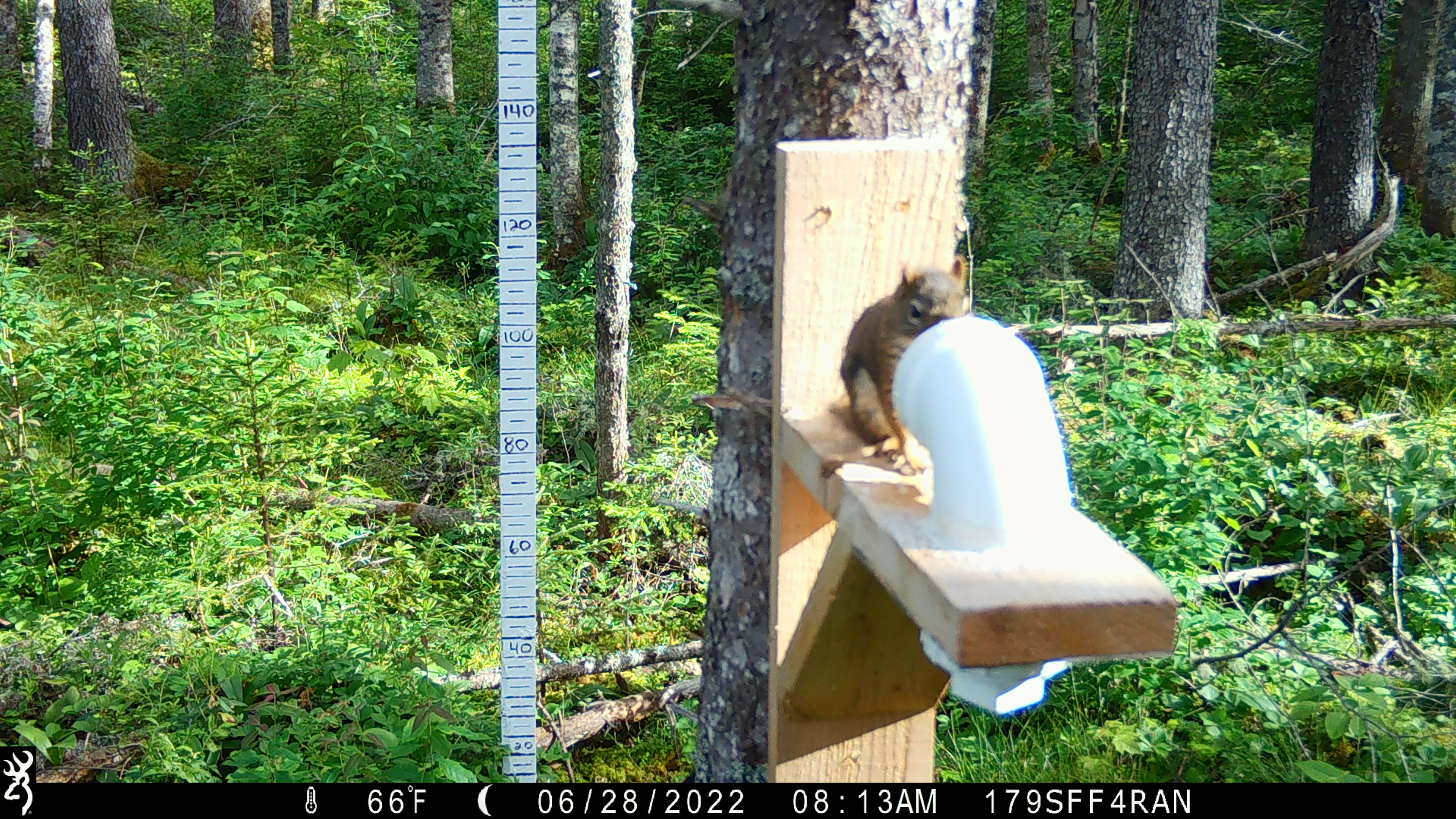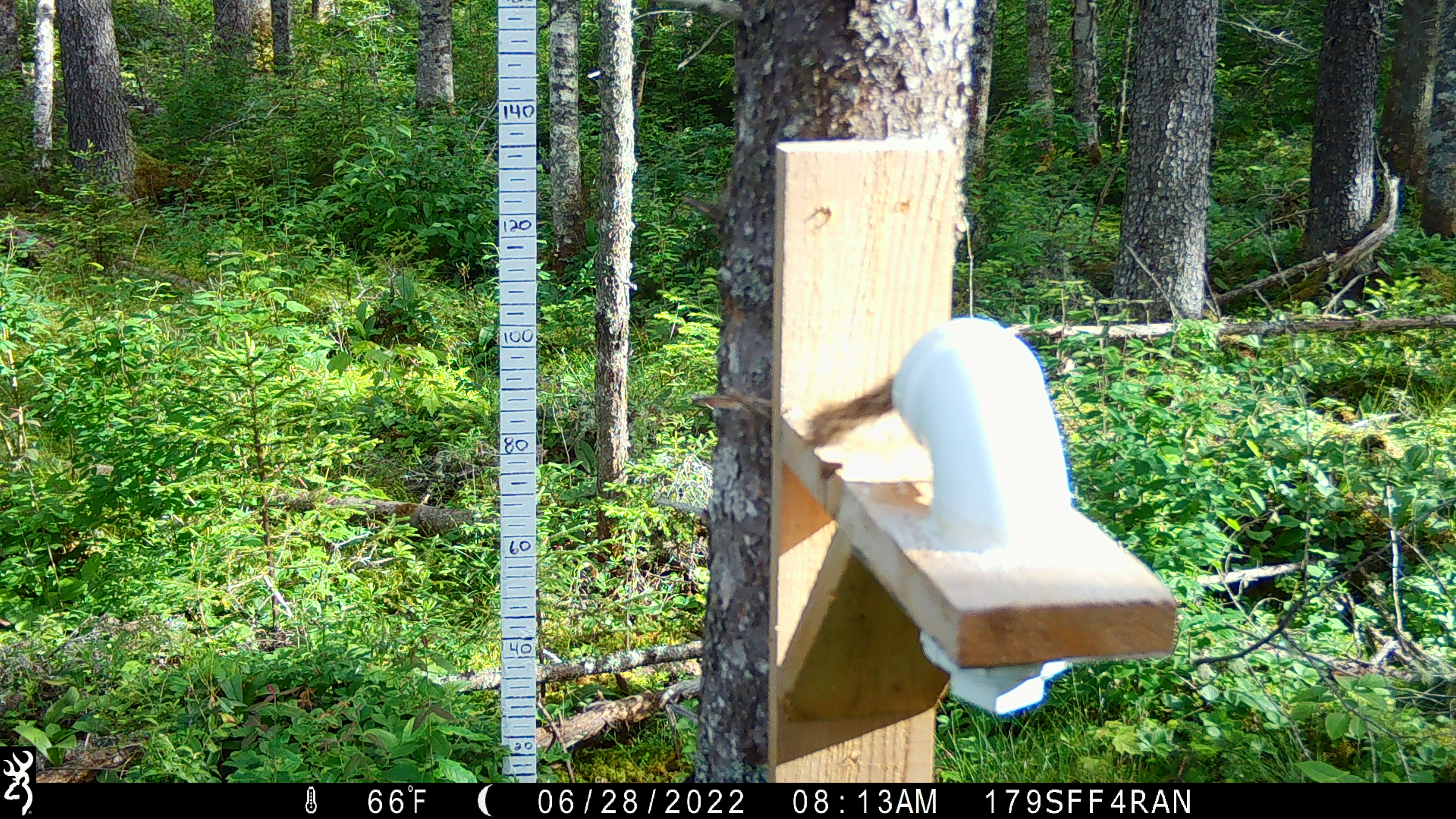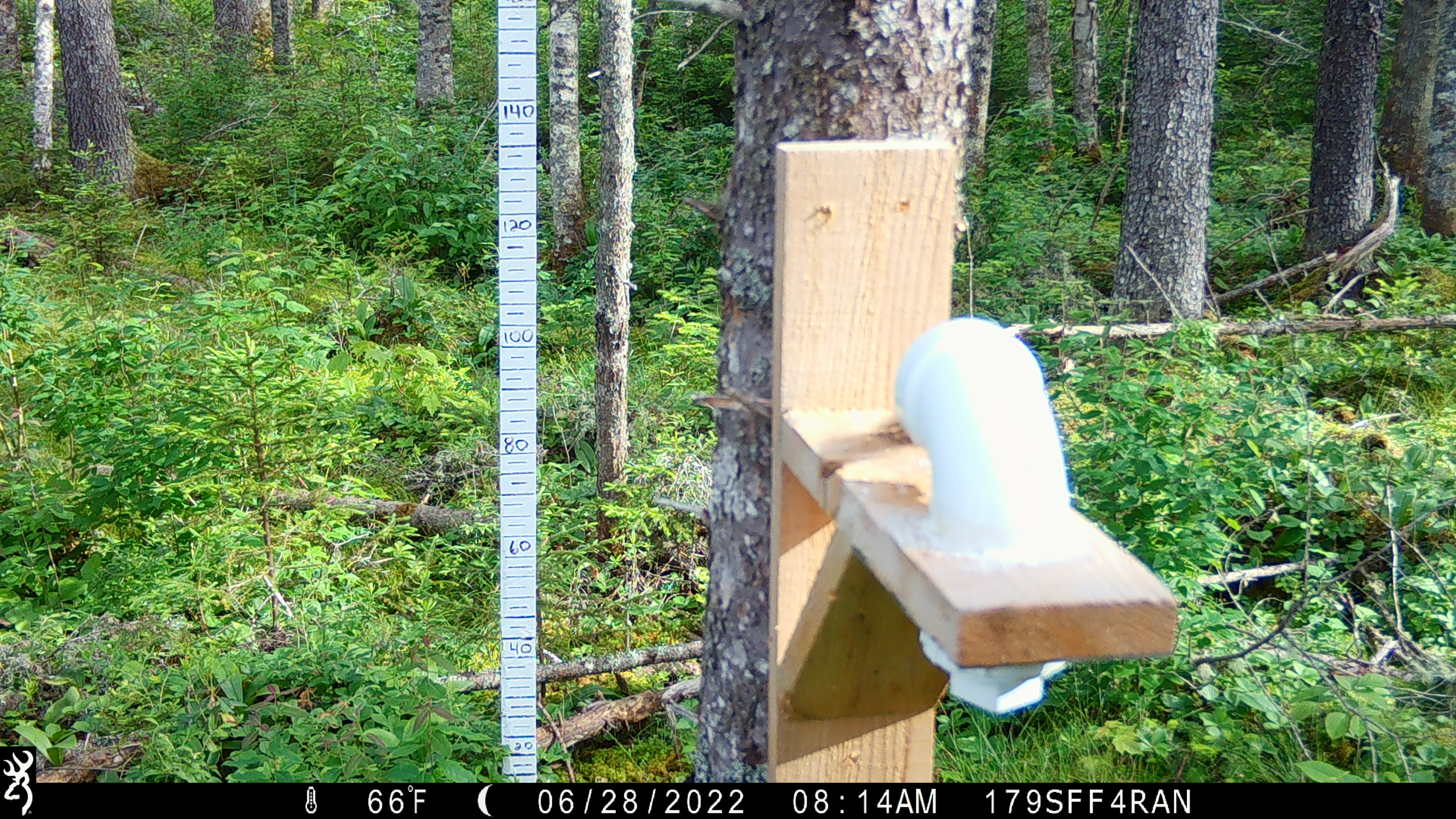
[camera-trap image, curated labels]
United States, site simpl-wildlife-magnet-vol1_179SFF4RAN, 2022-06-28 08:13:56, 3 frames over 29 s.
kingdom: Animalia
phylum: Chordata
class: Mammalia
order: Rodentia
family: Sciuridae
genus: Tamiasciurus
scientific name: Tamiasciurus hudsonicus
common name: red squirrel